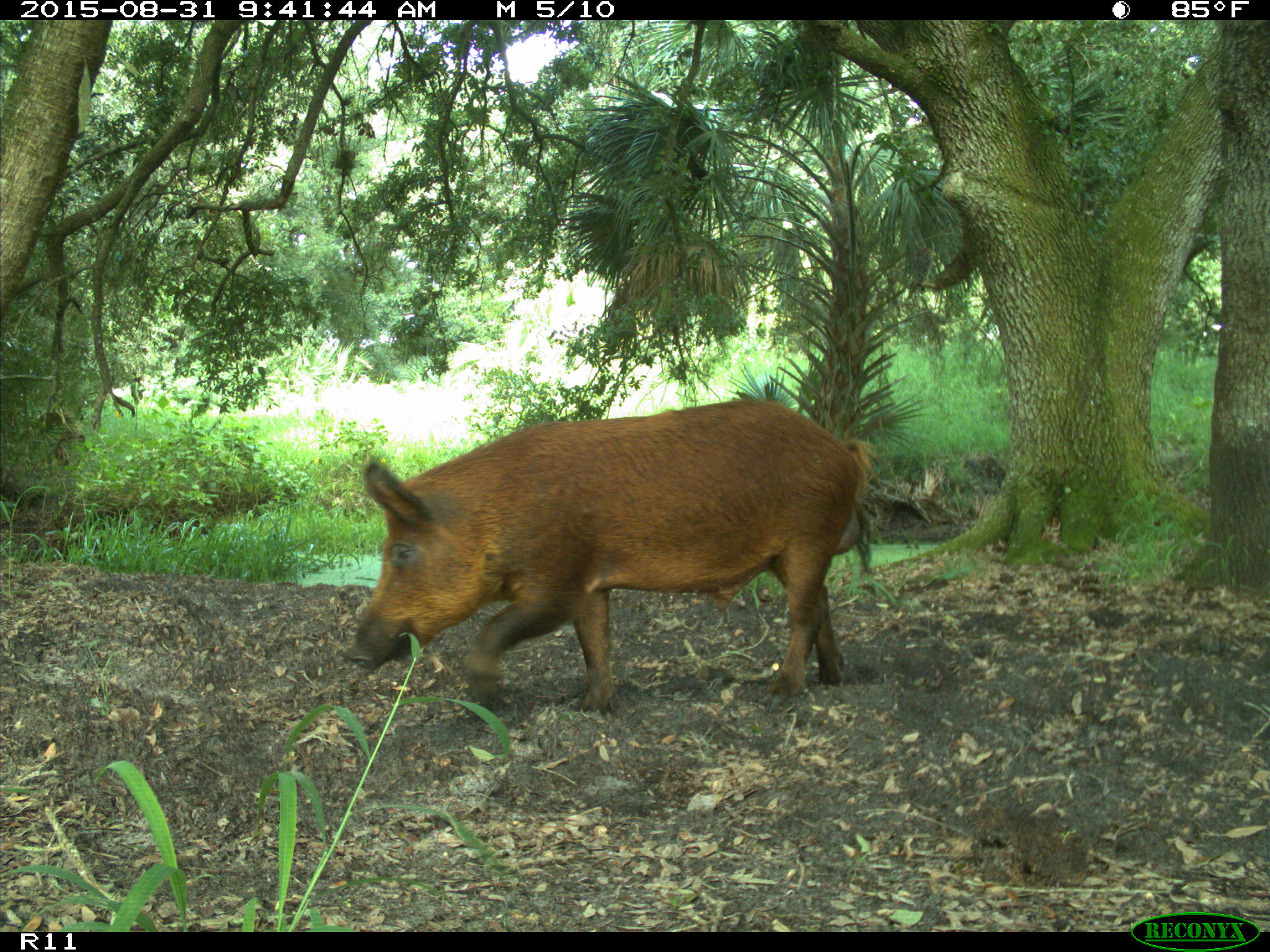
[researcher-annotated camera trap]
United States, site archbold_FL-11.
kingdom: Animalia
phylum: Chordata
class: Mammalia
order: Artiodactyla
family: Suidae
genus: Sus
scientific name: Sus scrofa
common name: wild boar